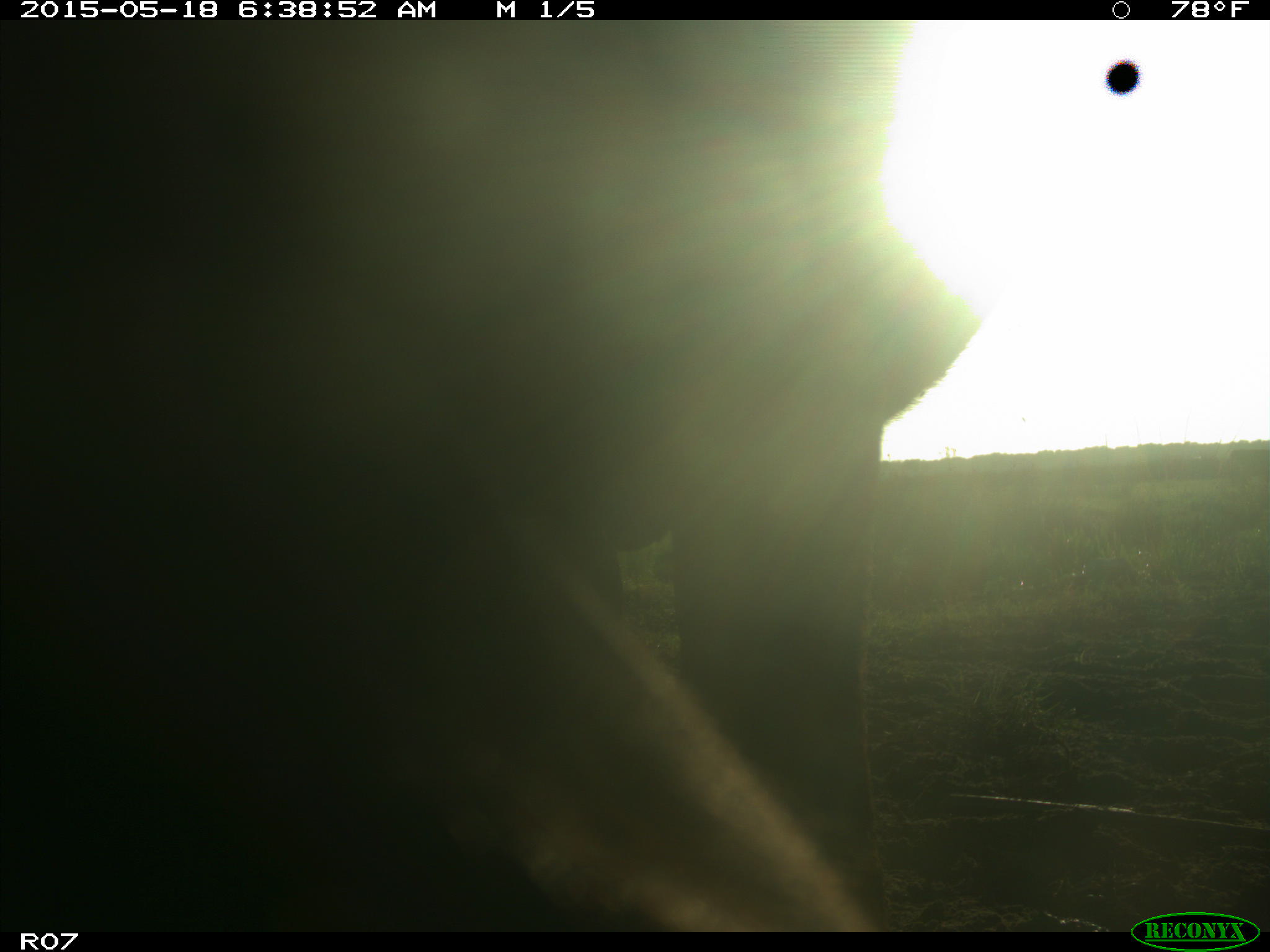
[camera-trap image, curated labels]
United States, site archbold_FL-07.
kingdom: Animalia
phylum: Chordata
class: Mammalia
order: Artiodactyla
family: Bovidae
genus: Bos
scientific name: Bos taurus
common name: domestic cow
Bos taurus (domestic cow).